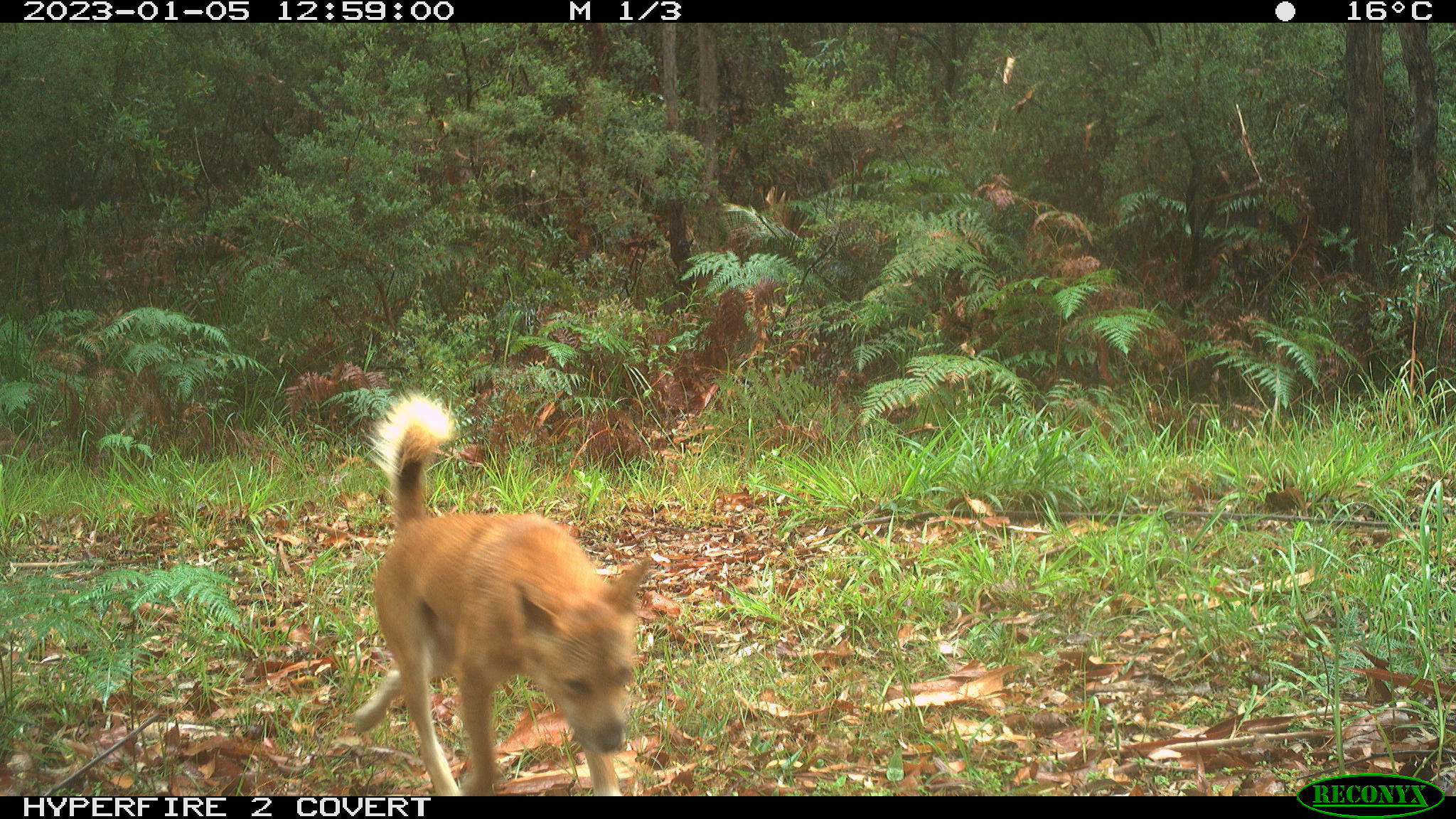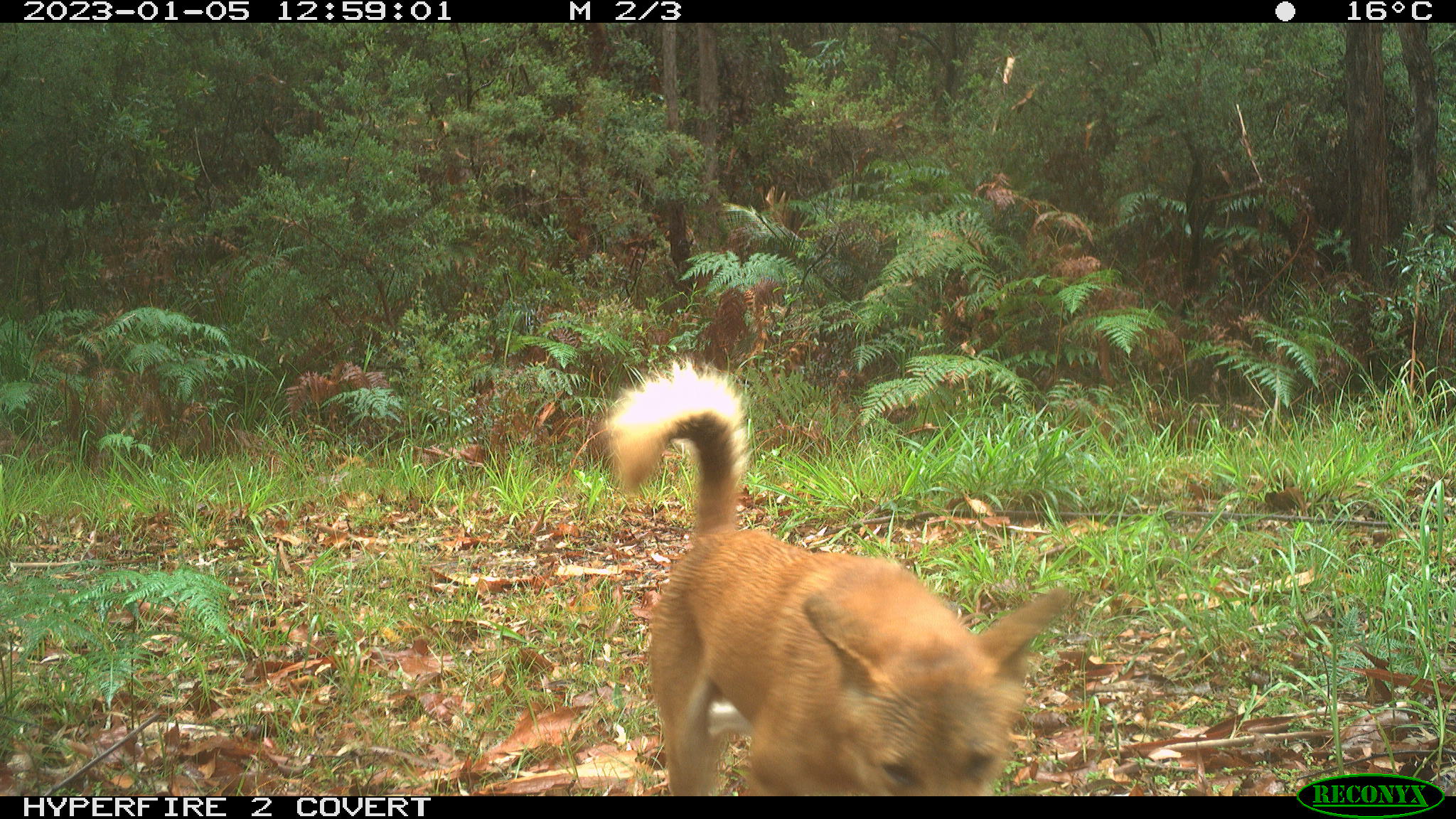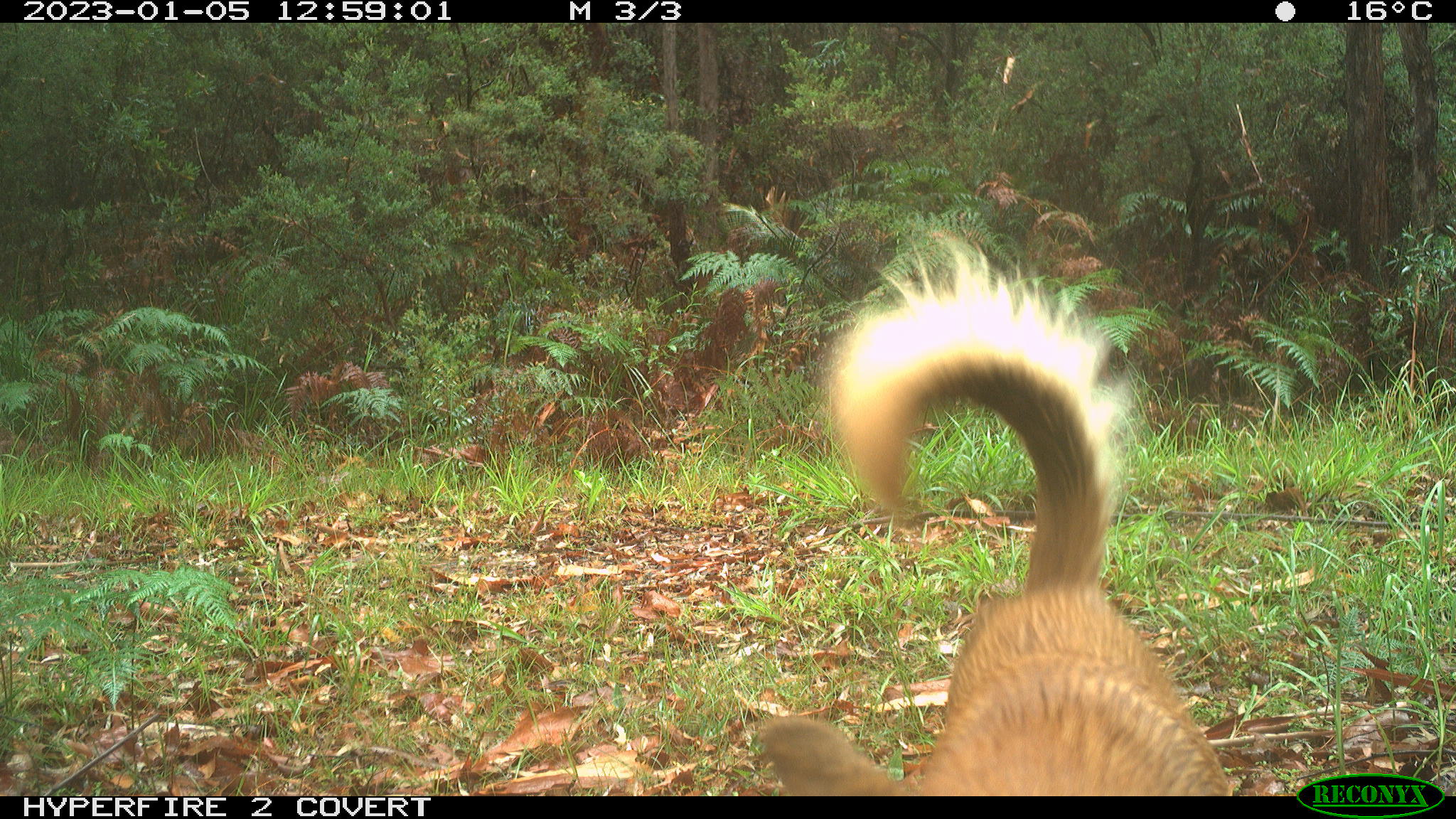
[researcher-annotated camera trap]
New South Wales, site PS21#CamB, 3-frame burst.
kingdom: Animalia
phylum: Chordata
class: Mammalia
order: Carnivora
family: Canidae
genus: Canis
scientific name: Canis familiaris dingo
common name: dingo